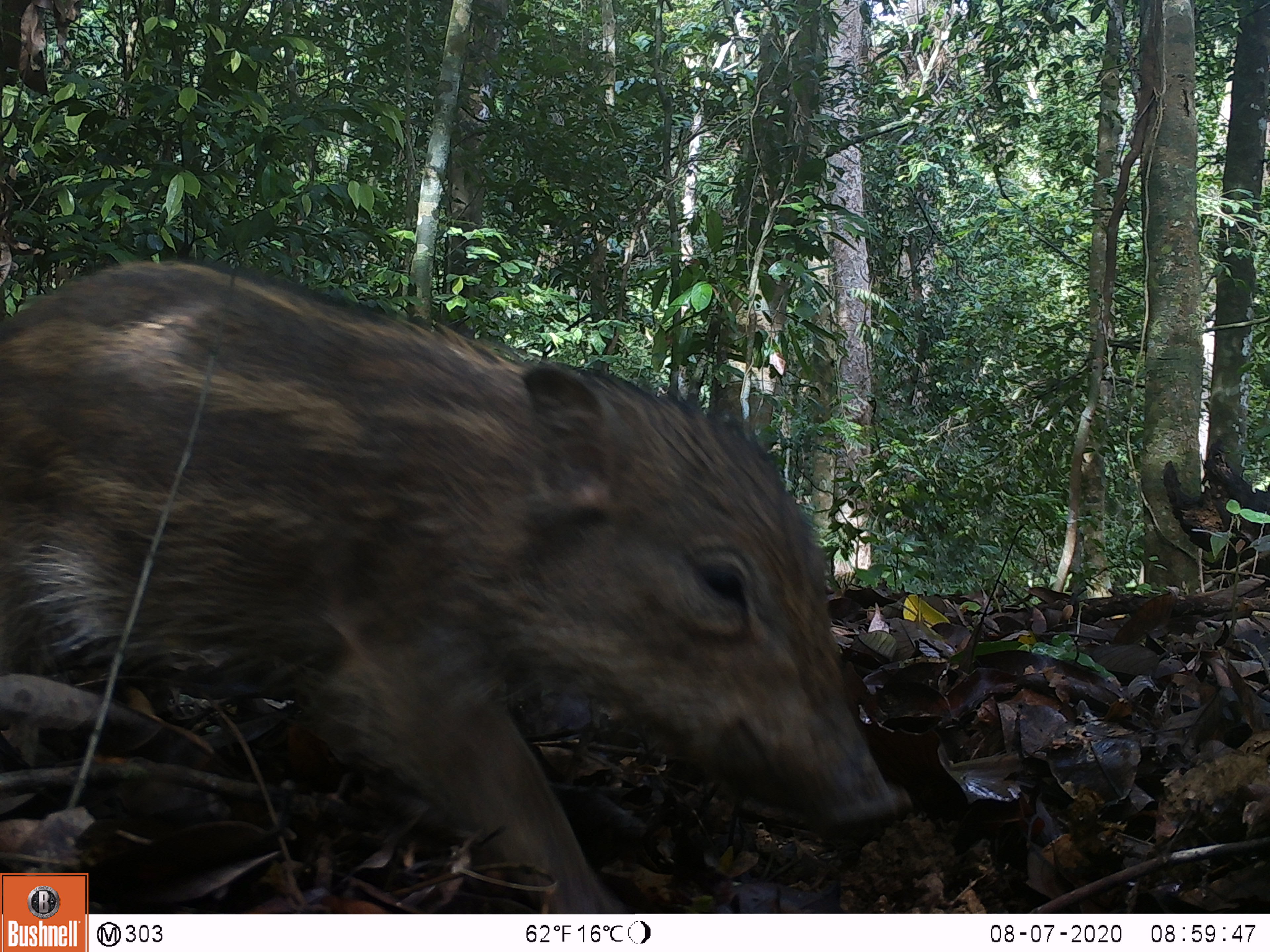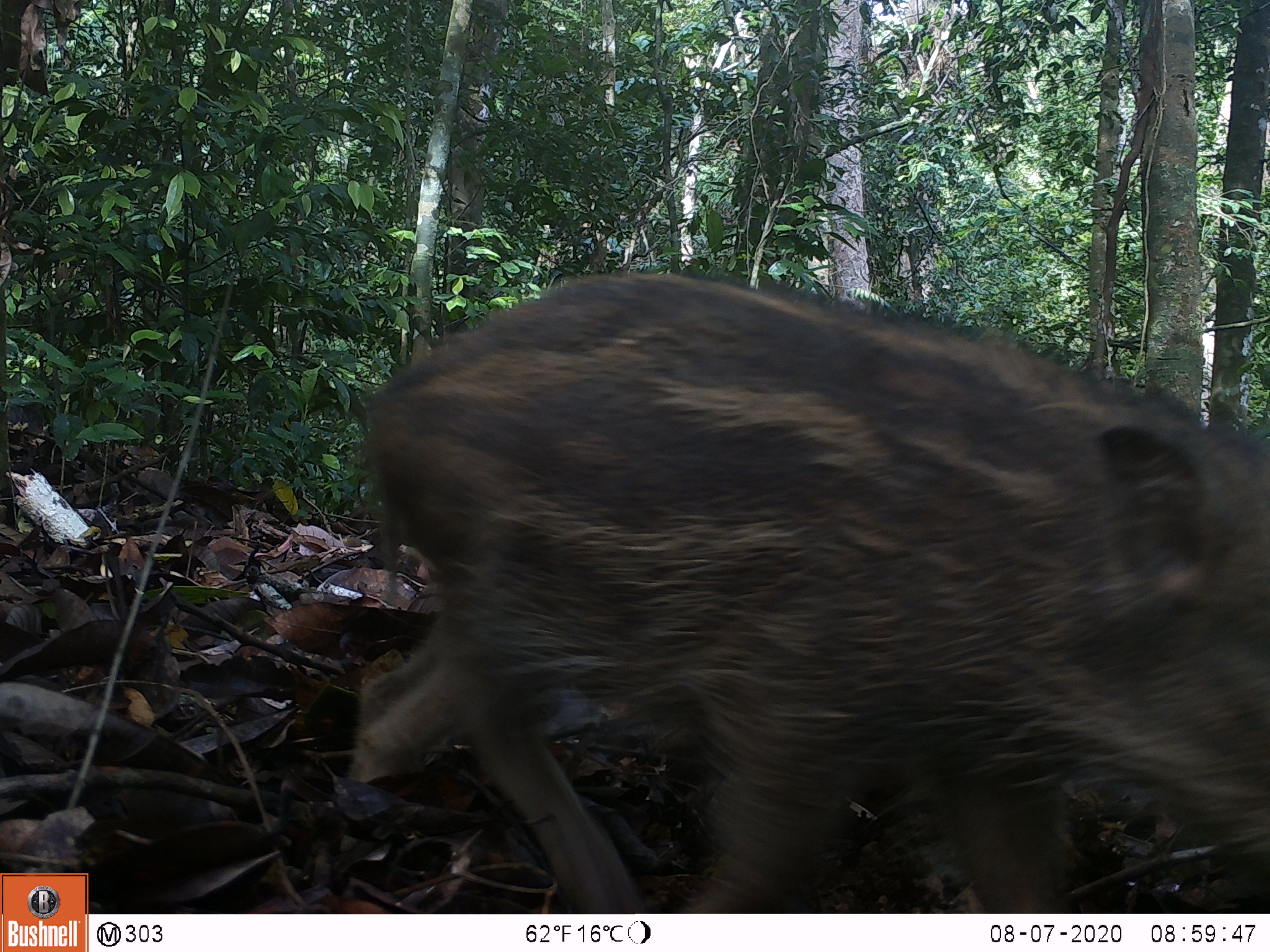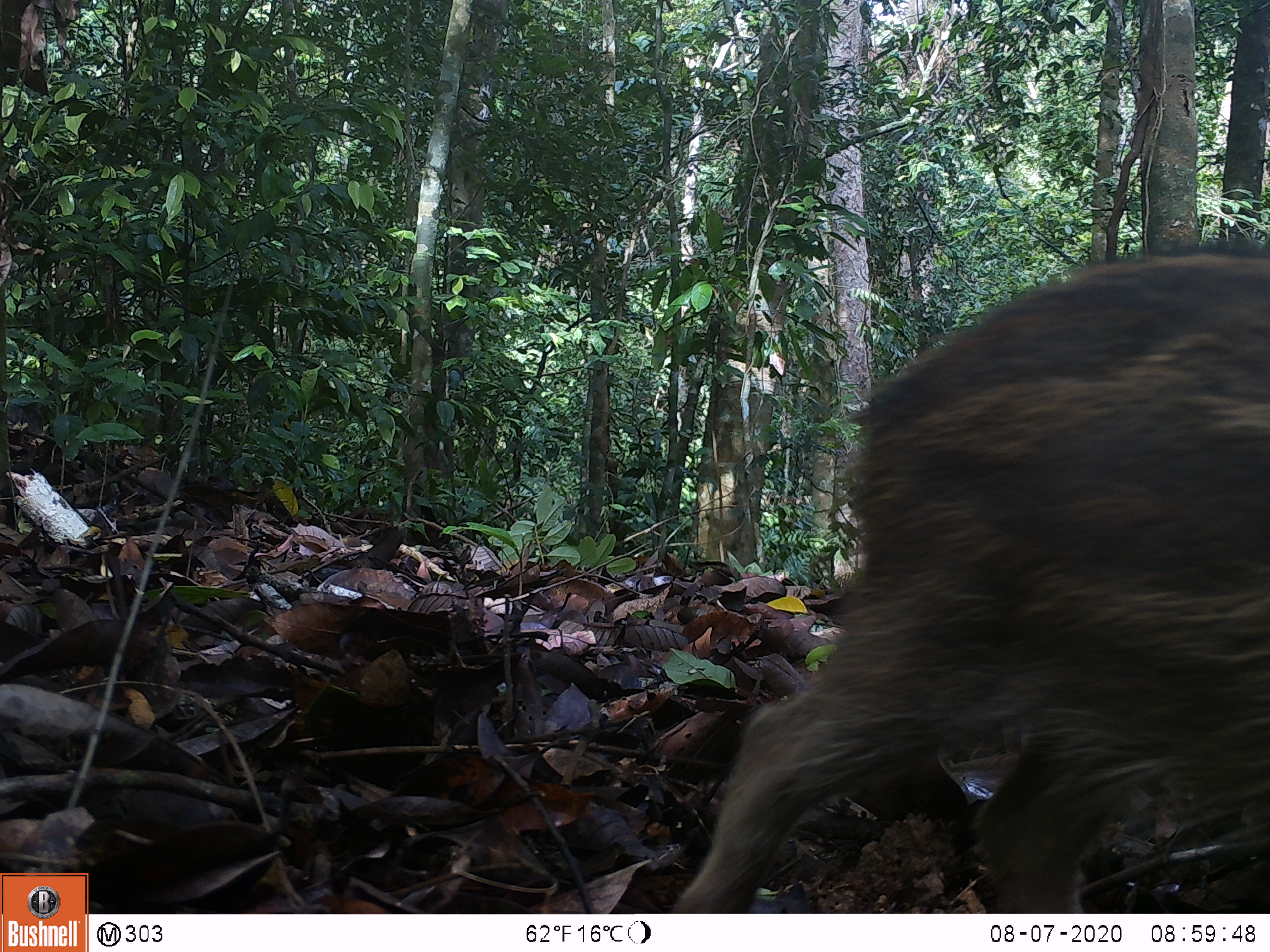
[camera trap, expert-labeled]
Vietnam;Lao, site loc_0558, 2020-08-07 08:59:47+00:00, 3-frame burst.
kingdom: Animalia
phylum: Chordata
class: Mammalia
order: Artiodactyla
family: Suidae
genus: Sus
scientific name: Sus scrofa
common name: eurasian wild pig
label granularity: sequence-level